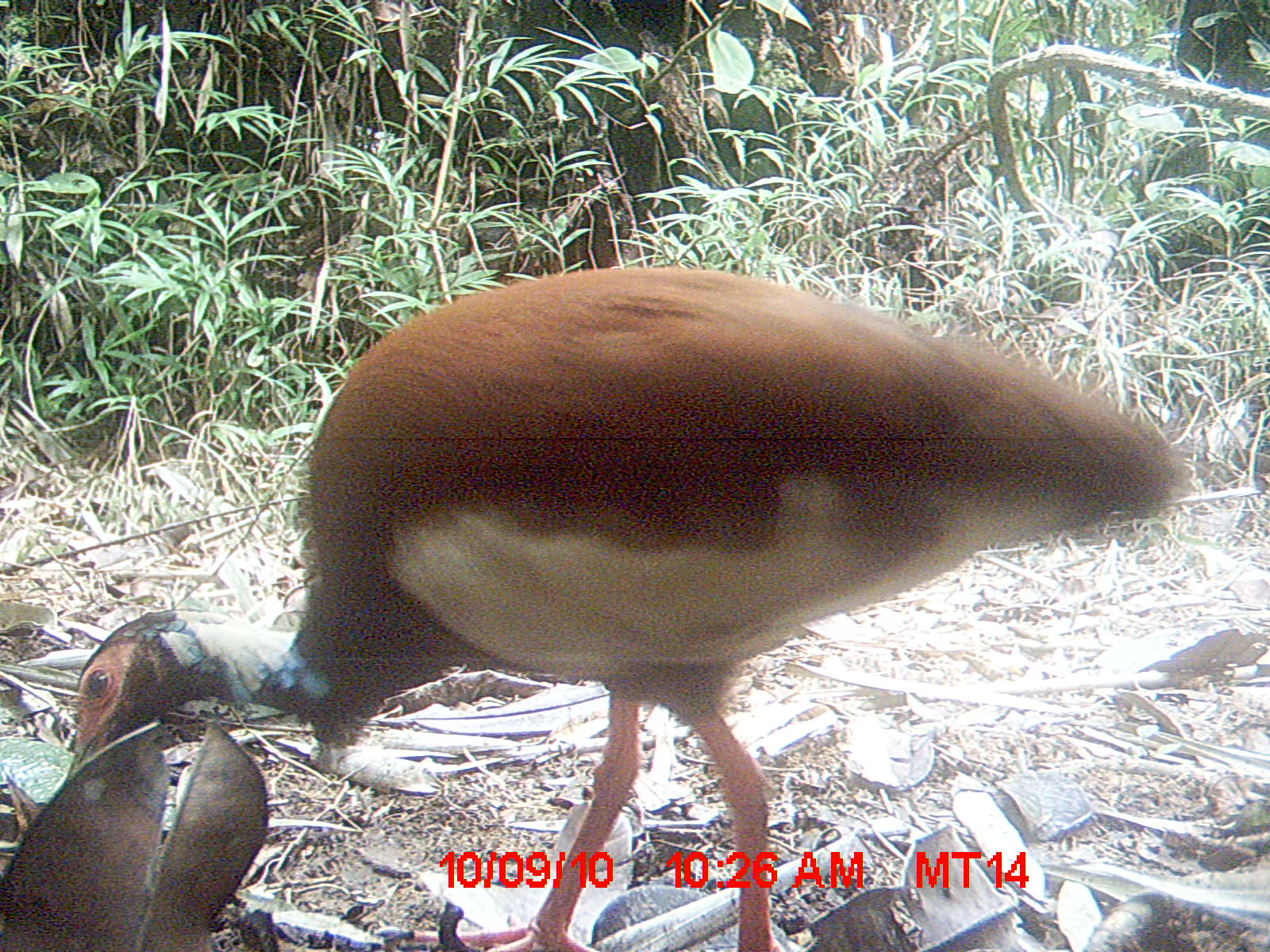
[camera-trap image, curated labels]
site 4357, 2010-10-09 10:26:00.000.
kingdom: Animalia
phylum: Chordata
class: Aves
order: Pelecaniformes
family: Threskiornithidae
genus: Lophotibis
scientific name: Lophotibis cristata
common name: madagascar ibis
Lophotibis cristata (madagascar ibis), count 1.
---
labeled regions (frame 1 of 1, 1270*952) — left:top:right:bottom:
lophotibis cristata: 65:264:1175:952